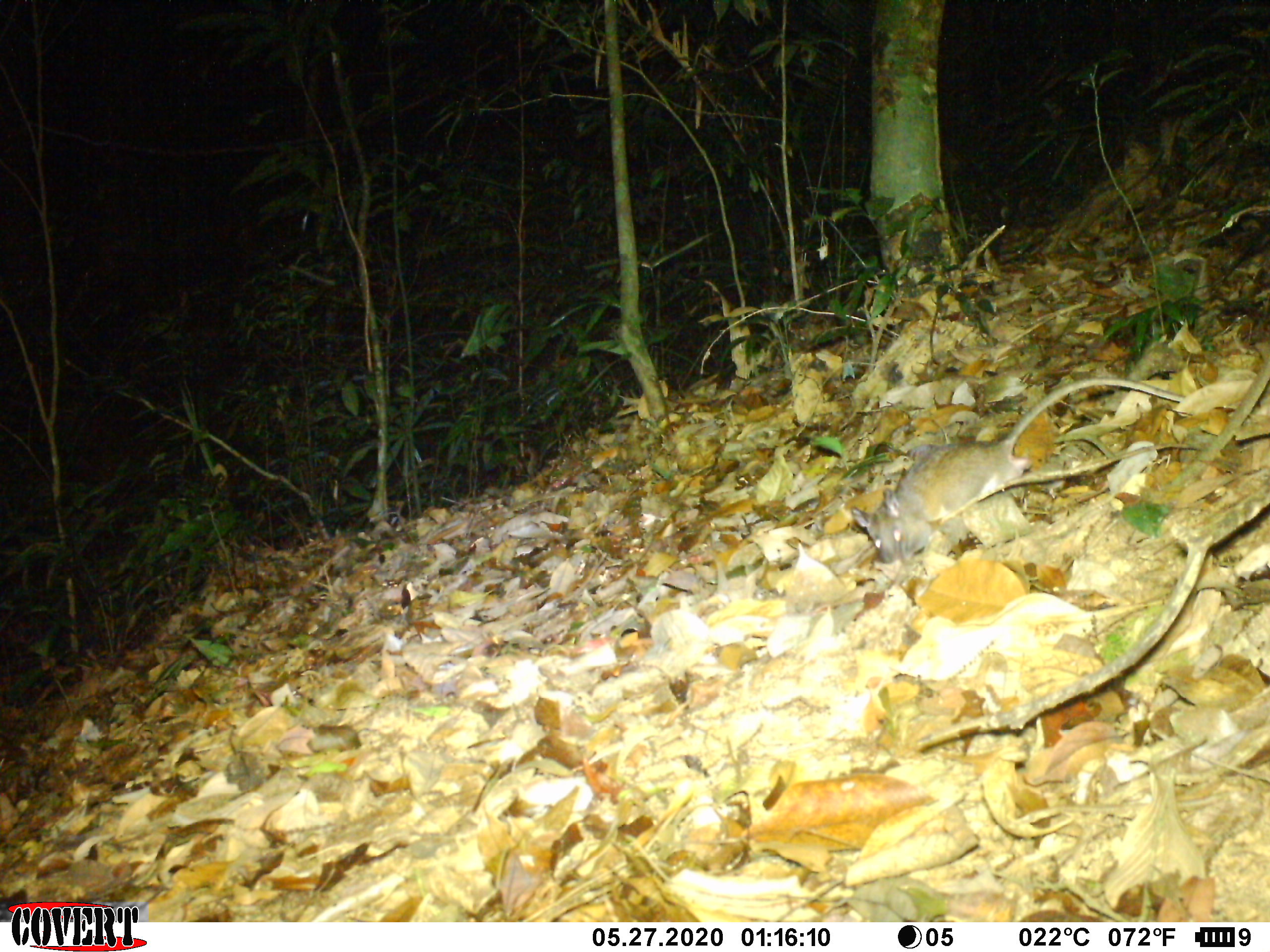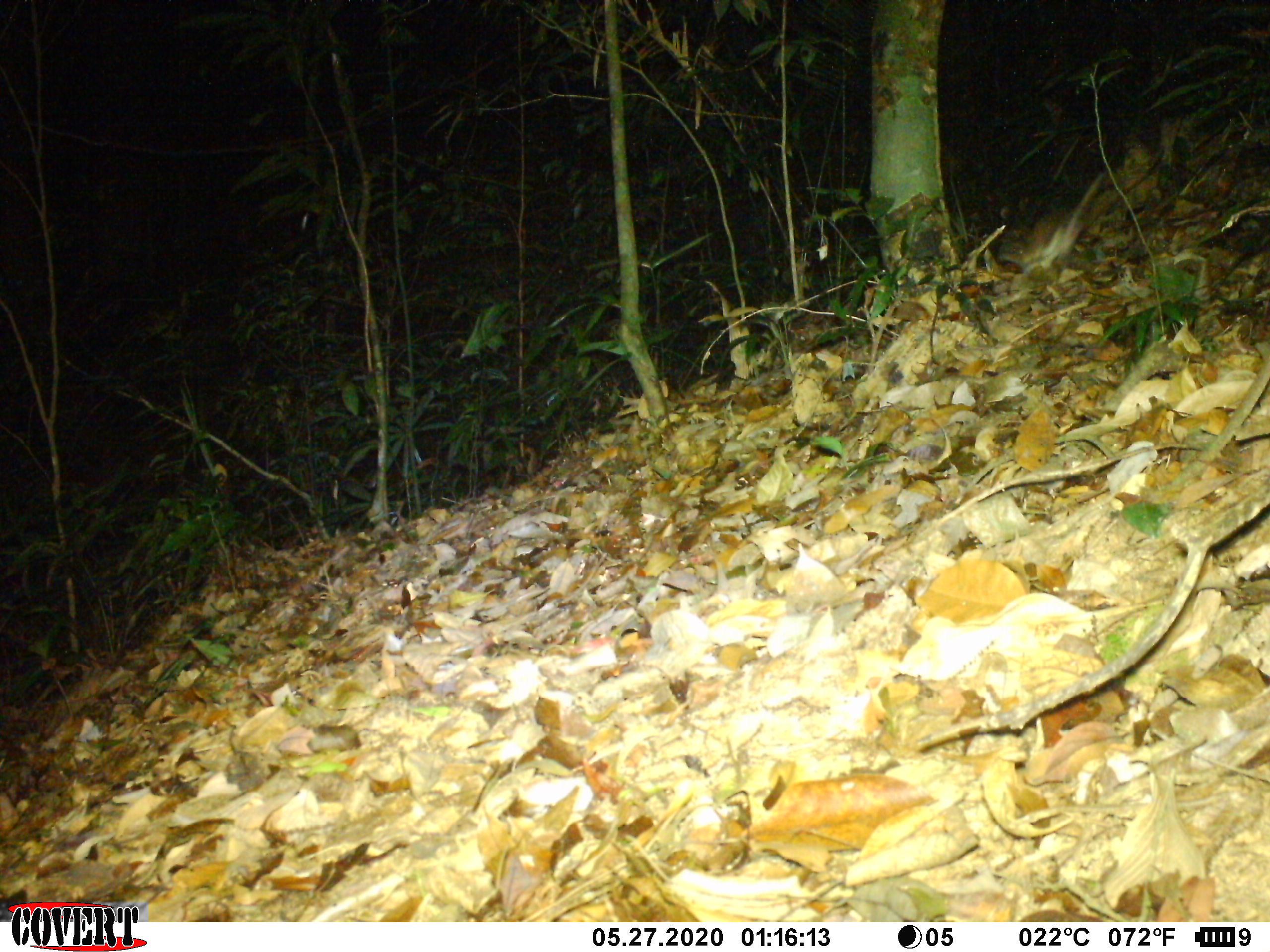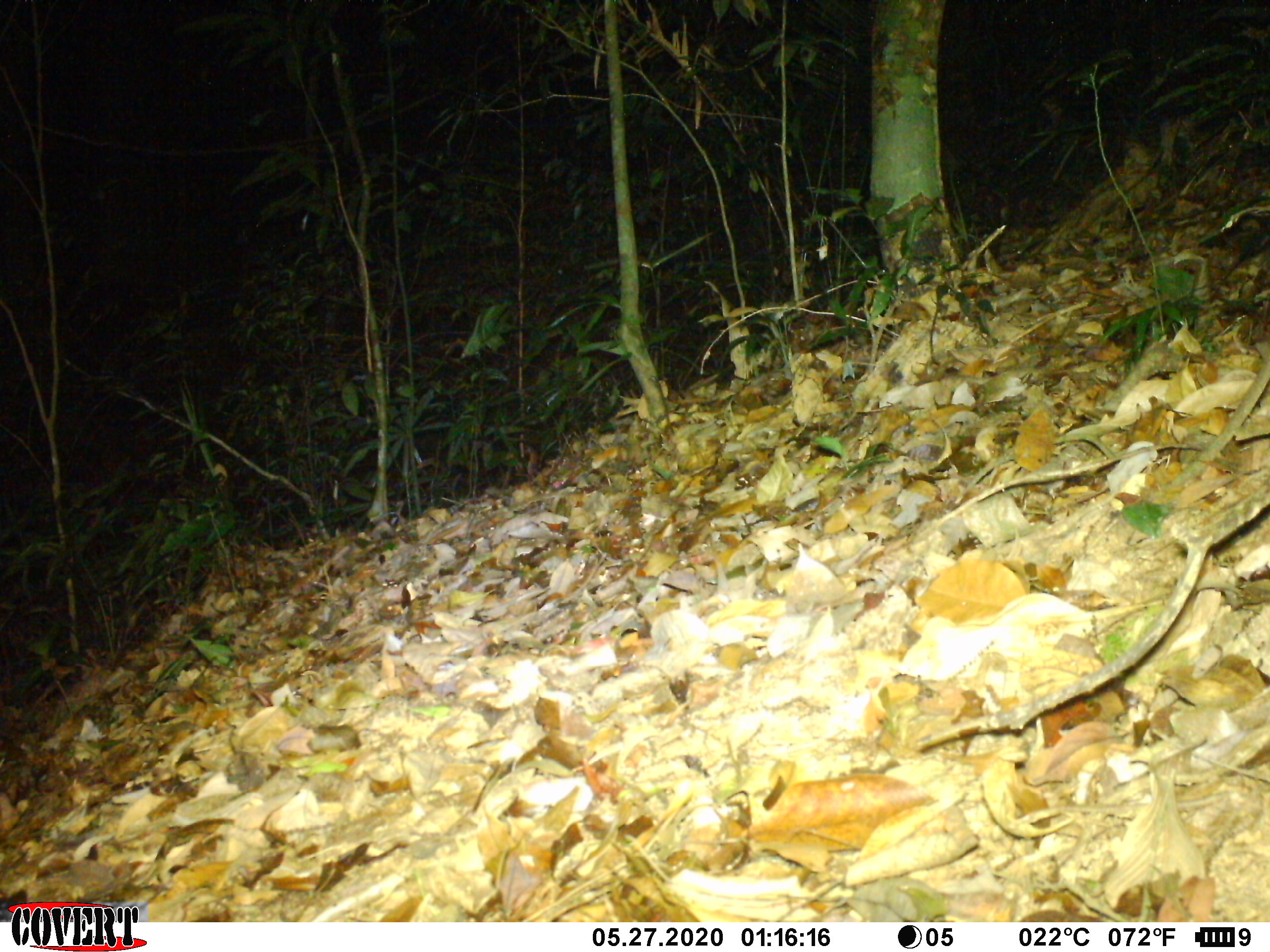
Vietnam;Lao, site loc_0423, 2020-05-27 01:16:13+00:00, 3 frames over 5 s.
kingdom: Animalia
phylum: Chordata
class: Mammalia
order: Rodentia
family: Muridae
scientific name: Muridae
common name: old-world mice and rats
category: unidentified murid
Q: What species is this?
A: Unidentified murid (old-world mice and rats) (Muridae).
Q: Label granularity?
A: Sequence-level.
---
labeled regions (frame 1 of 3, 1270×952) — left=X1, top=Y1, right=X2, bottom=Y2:
unidentified murid: left=851, top=378, right=1256, bottom=564